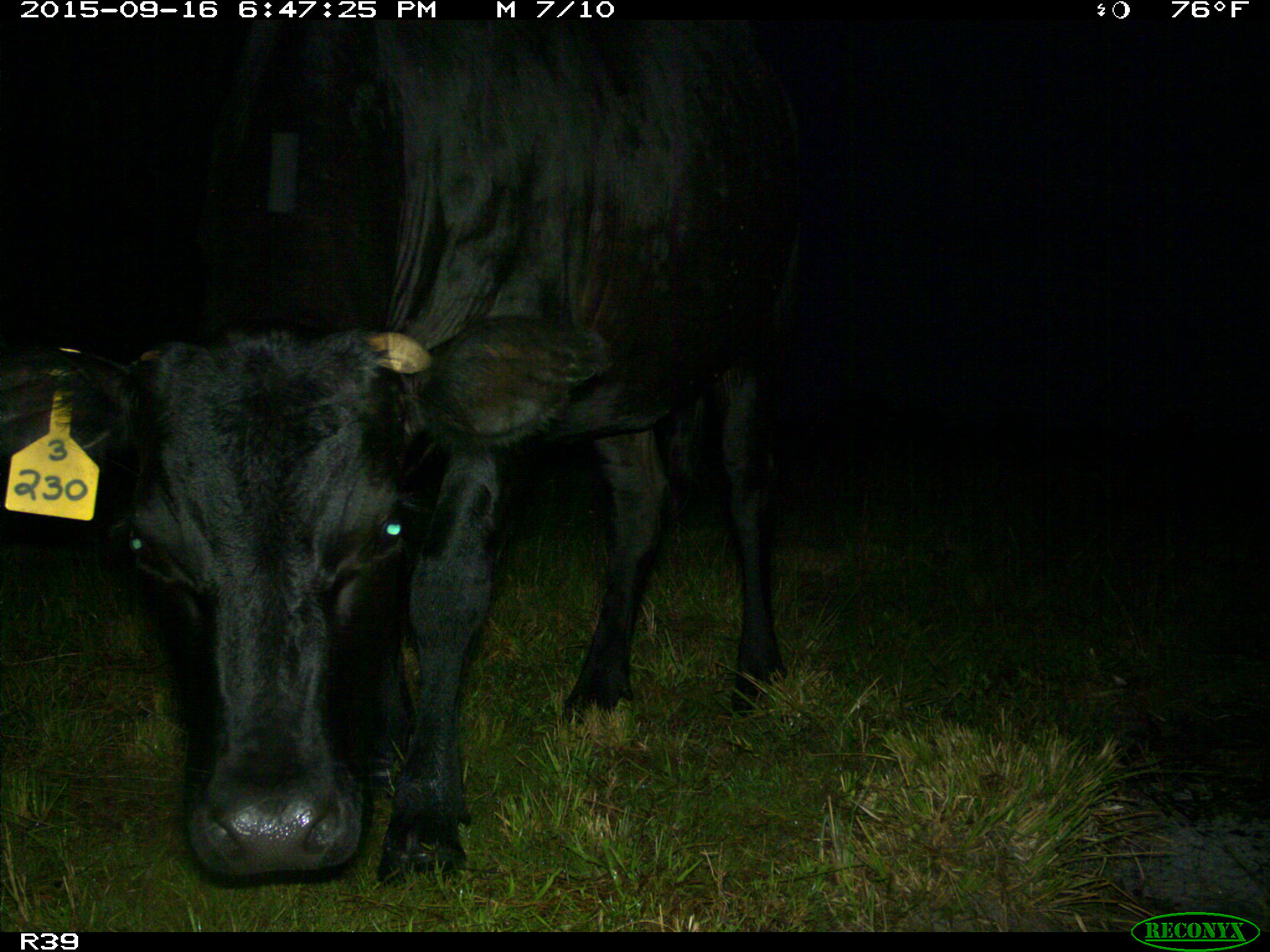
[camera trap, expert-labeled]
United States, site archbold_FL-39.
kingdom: Animalia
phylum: Chordata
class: Mammalia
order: Artiodactyla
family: Bovidae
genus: Bos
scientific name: Bos taurus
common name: domestic cow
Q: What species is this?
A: Bos taurus (domestic cow).